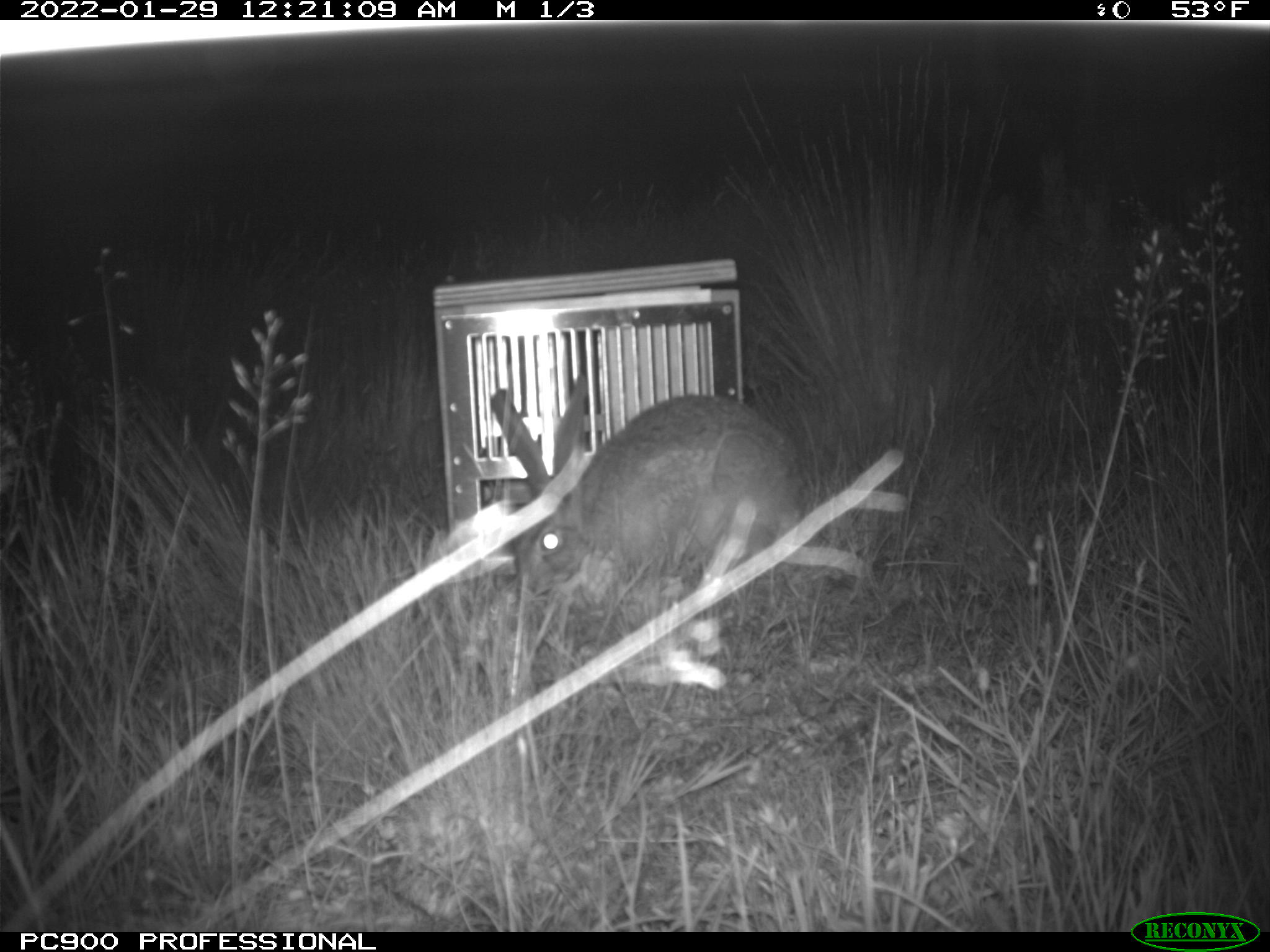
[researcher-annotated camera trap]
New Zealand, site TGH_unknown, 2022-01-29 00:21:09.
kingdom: Animalia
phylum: Chordata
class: Mammalia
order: Lagomorpha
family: Leporidae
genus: Lepus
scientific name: Lepus europaeus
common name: brown hare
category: hare